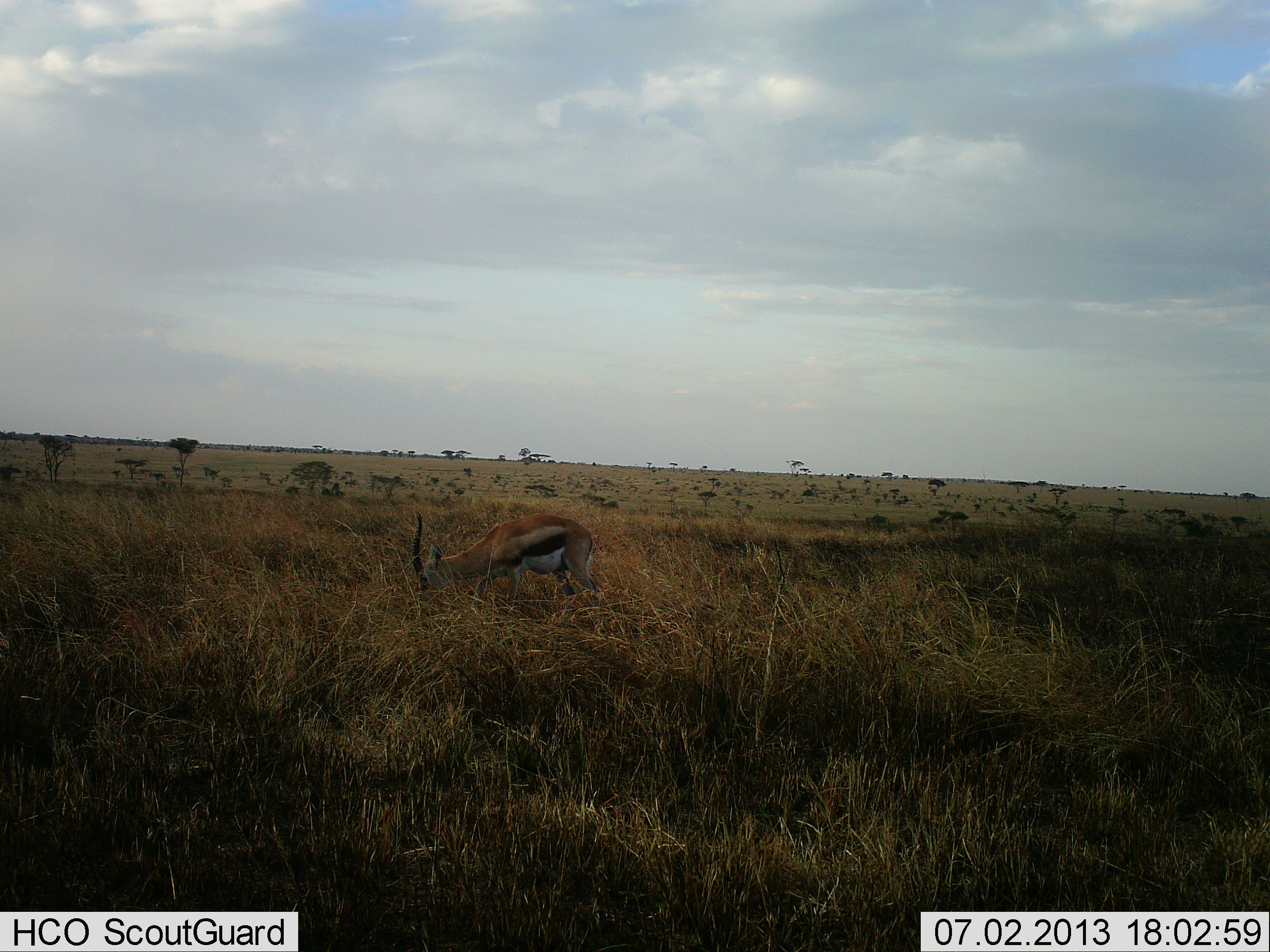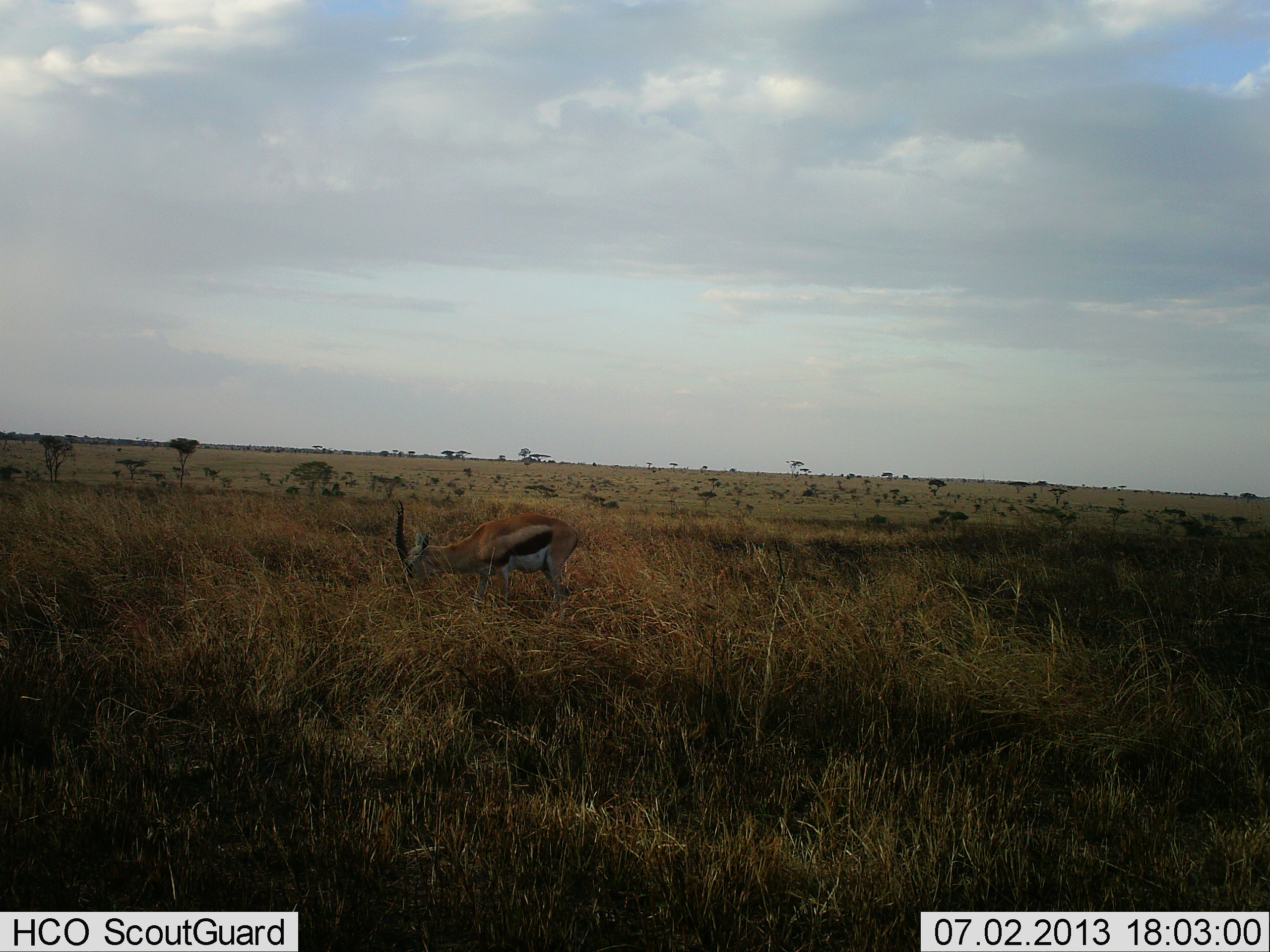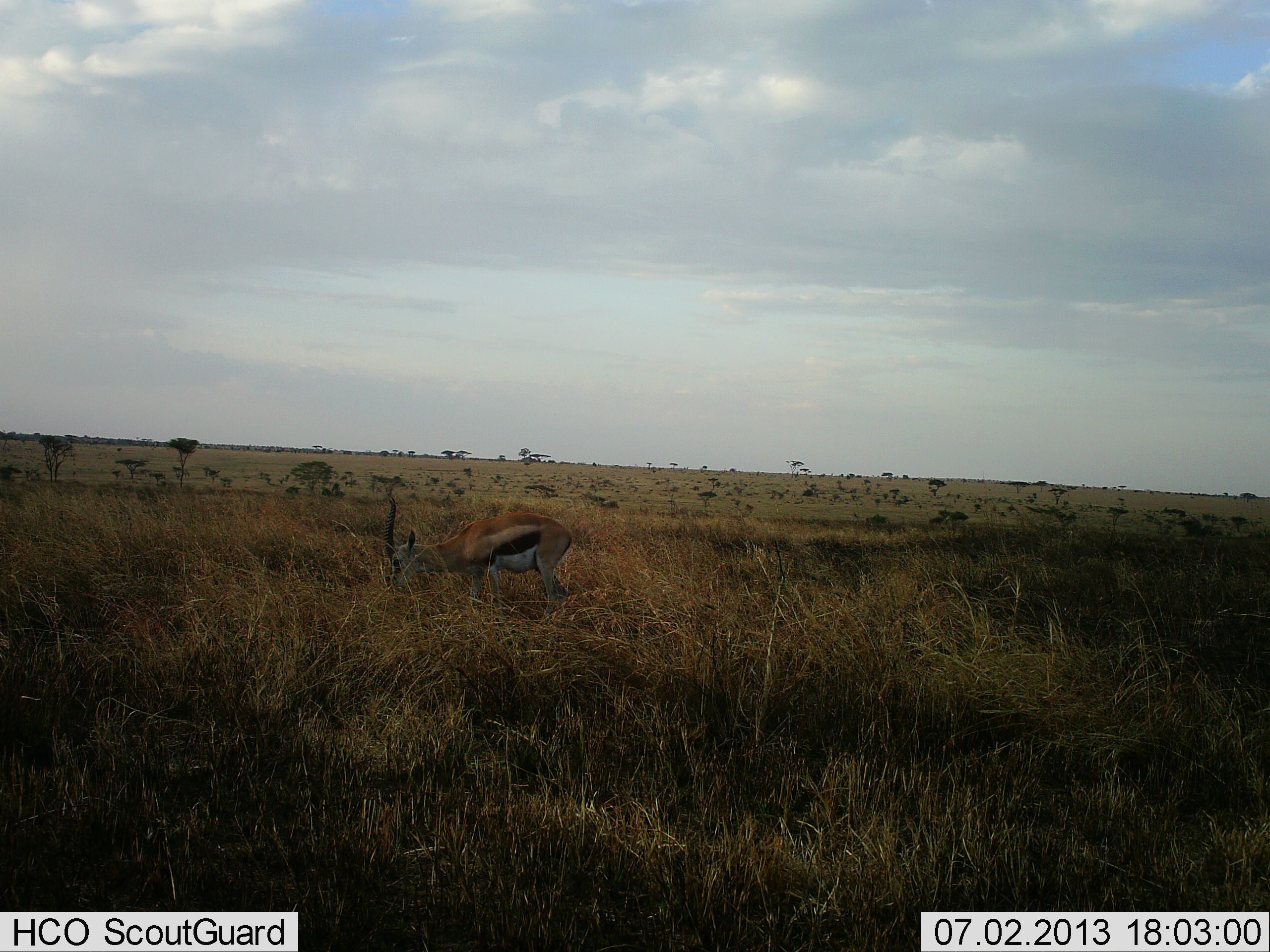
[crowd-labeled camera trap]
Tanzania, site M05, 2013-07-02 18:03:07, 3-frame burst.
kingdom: Animalia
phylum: Chordata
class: Mammalia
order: Artiodactyla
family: Bovidae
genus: Eudorcas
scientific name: Eudorcas thomsonii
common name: thomson's gazelle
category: gazellethomsons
Gazellethomsons (thomson's gazelle) (Eudorcas thomsonii), count 1. Behavior (volunteer vote fractions): standing 10%, resting 0%, moving 10%, interacting 0%. Young present (vote fraction): 0%. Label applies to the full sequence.